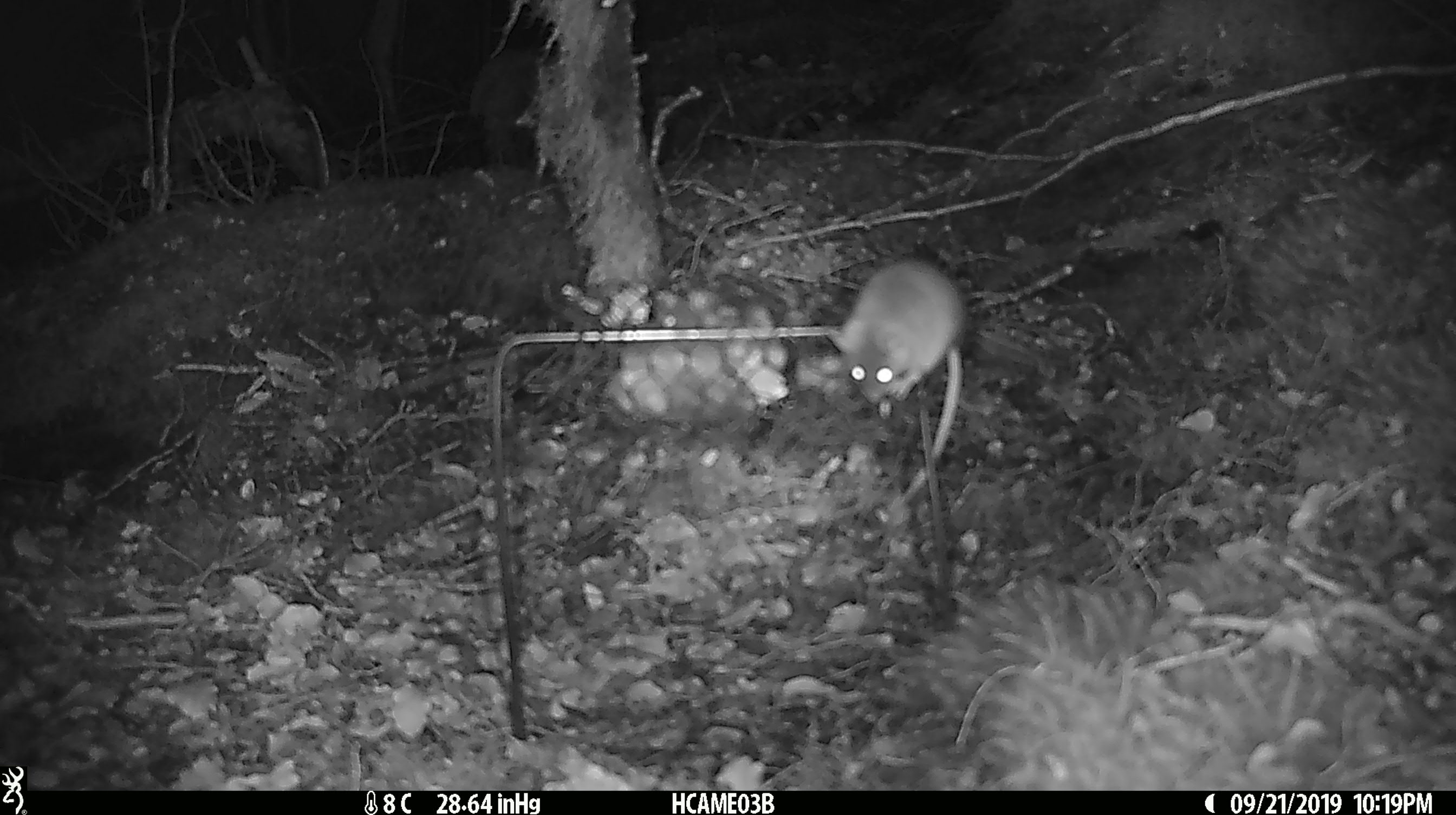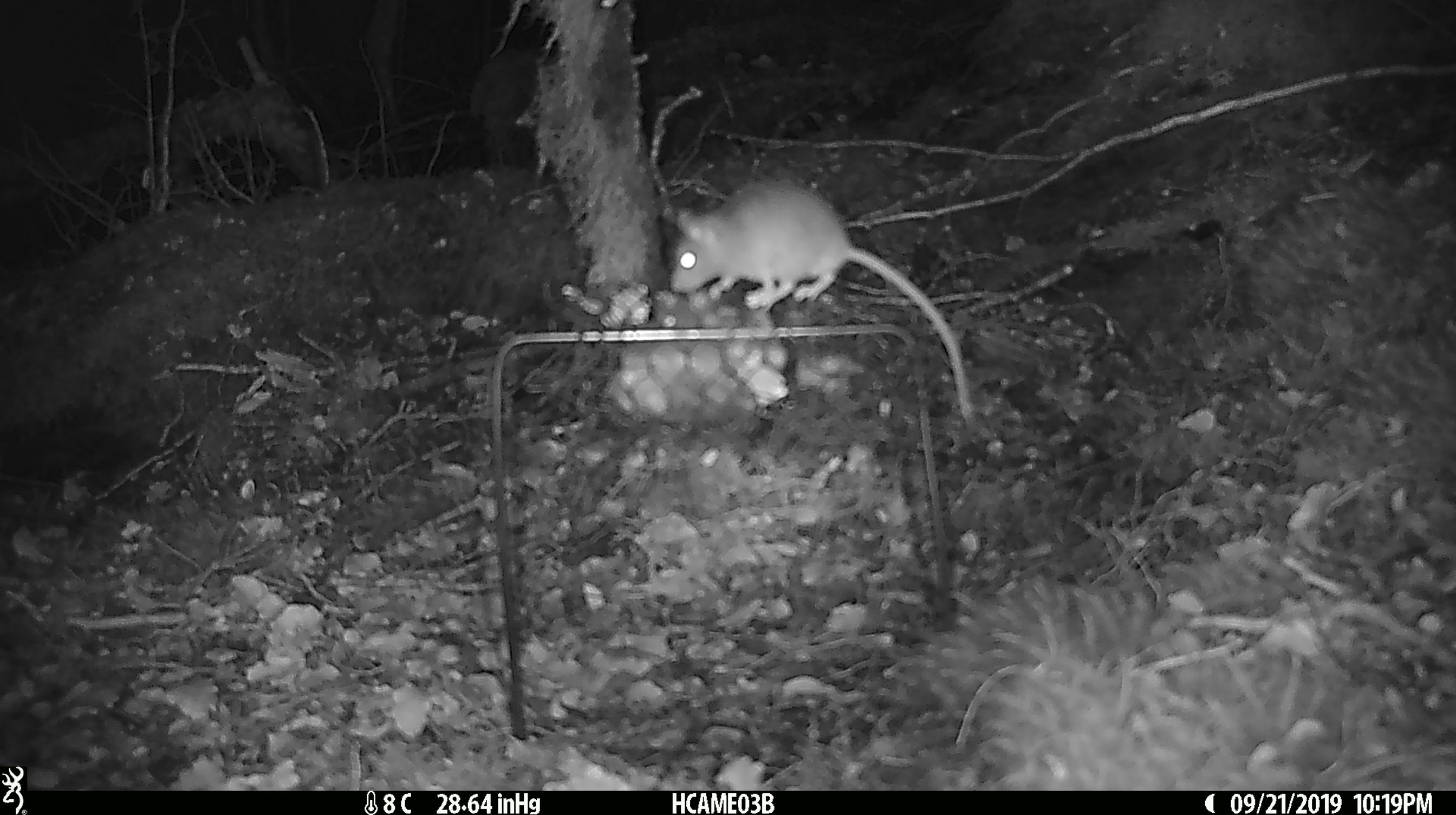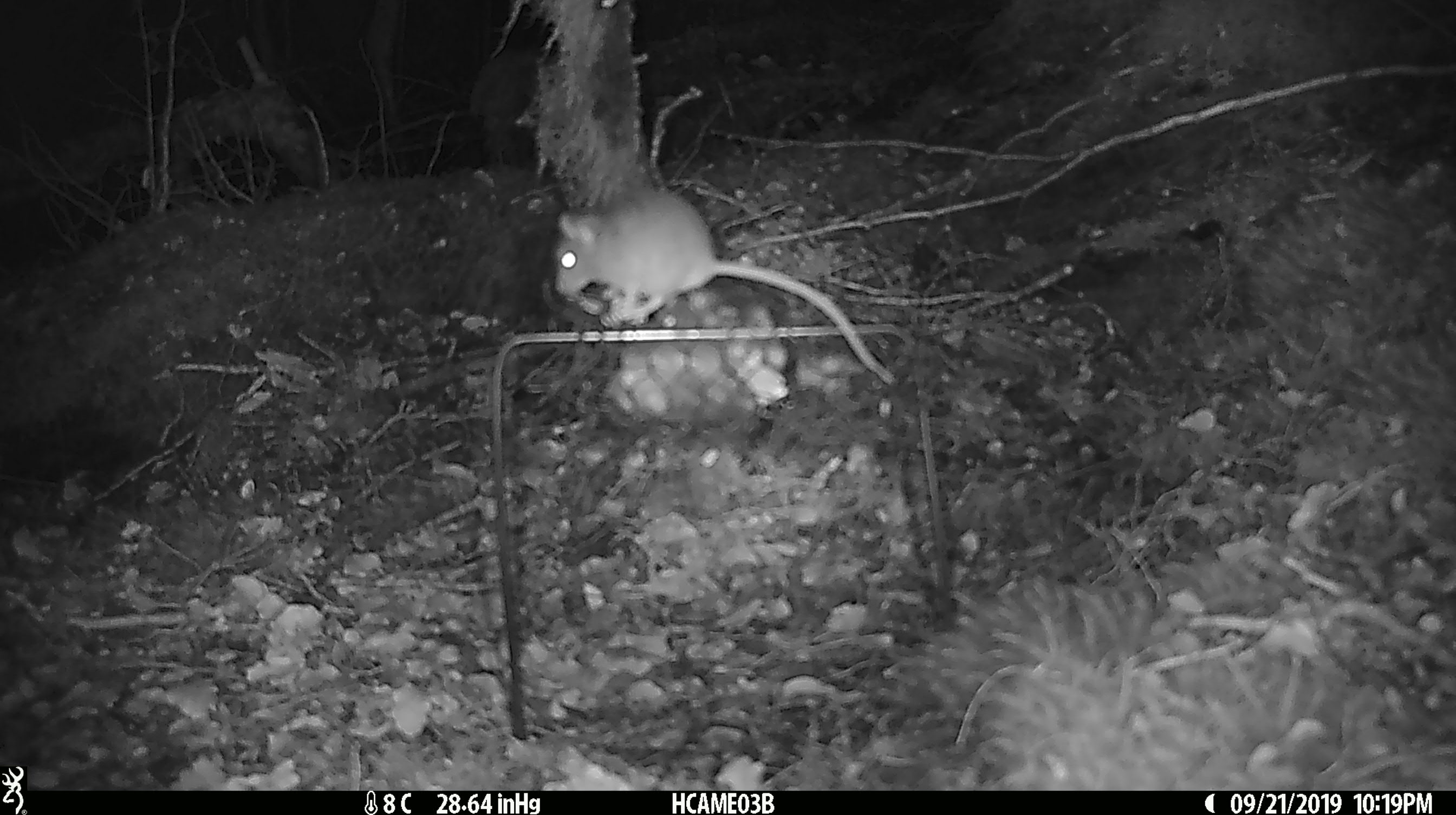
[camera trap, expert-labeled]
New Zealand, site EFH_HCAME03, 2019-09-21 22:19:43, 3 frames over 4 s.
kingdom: Animalia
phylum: Chordata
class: Mammalia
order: Rodentia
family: Muridae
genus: Mus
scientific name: Mus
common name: mouse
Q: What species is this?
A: Mouse (Mus).